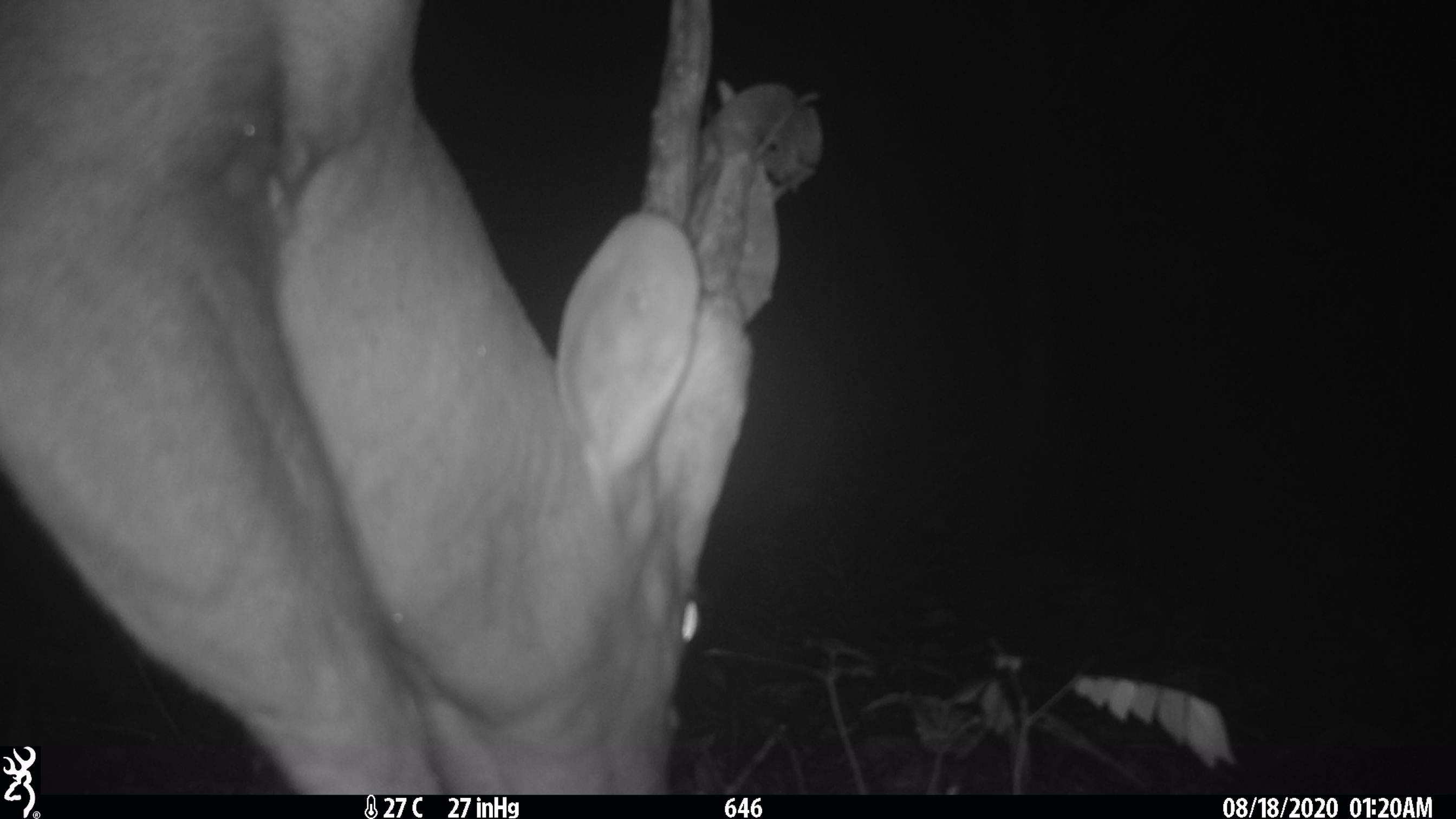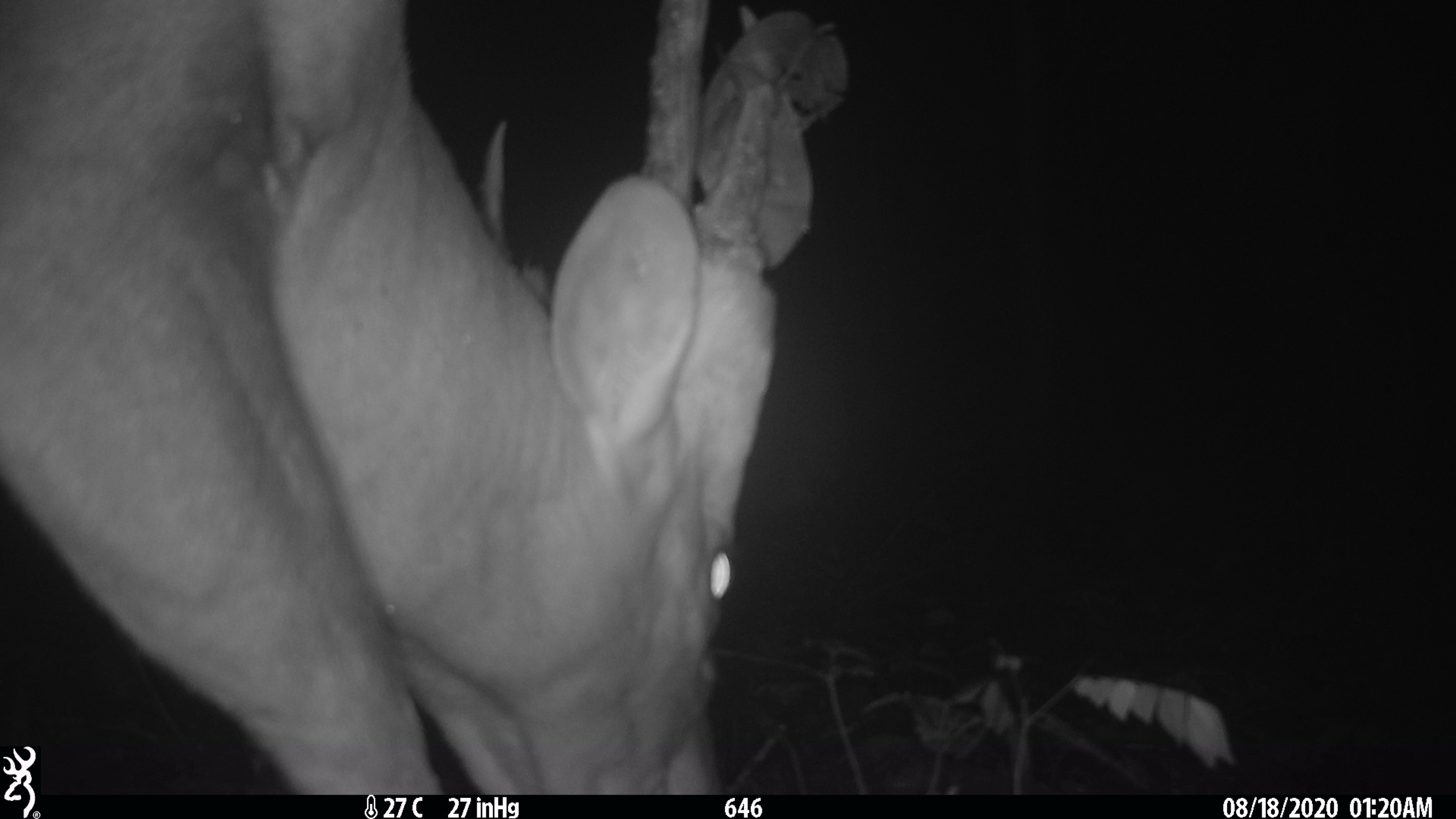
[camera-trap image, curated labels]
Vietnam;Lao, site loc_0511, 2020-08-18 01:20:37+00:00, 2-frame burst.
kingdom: Animalia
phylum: Chordata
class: Mammalia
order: Artiodactyla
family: Cervidae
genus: Muntiacus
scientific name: Muntiacus vuquangensis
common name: large-antlered muntjac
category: large antlered muntjac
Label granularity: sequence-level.